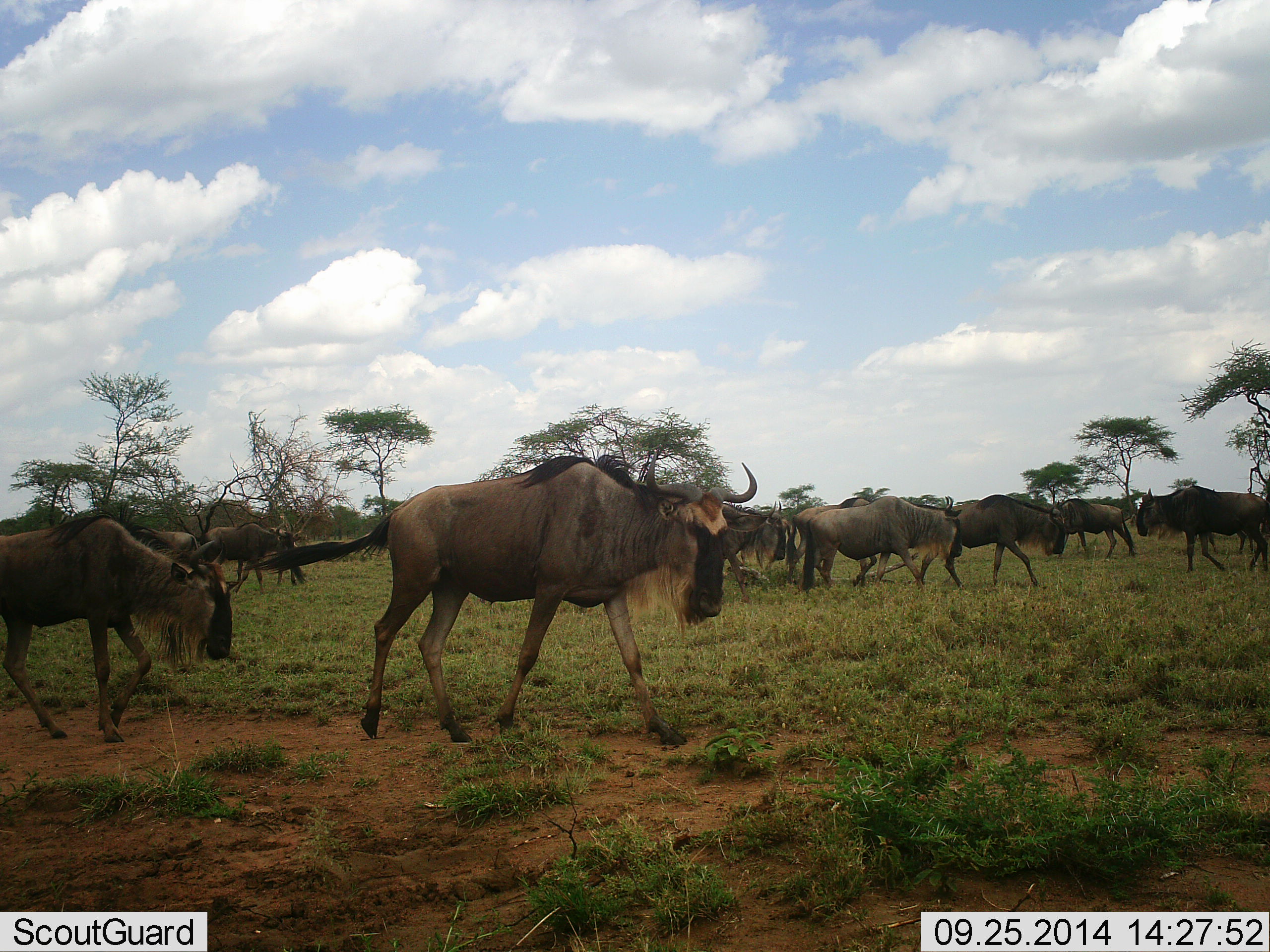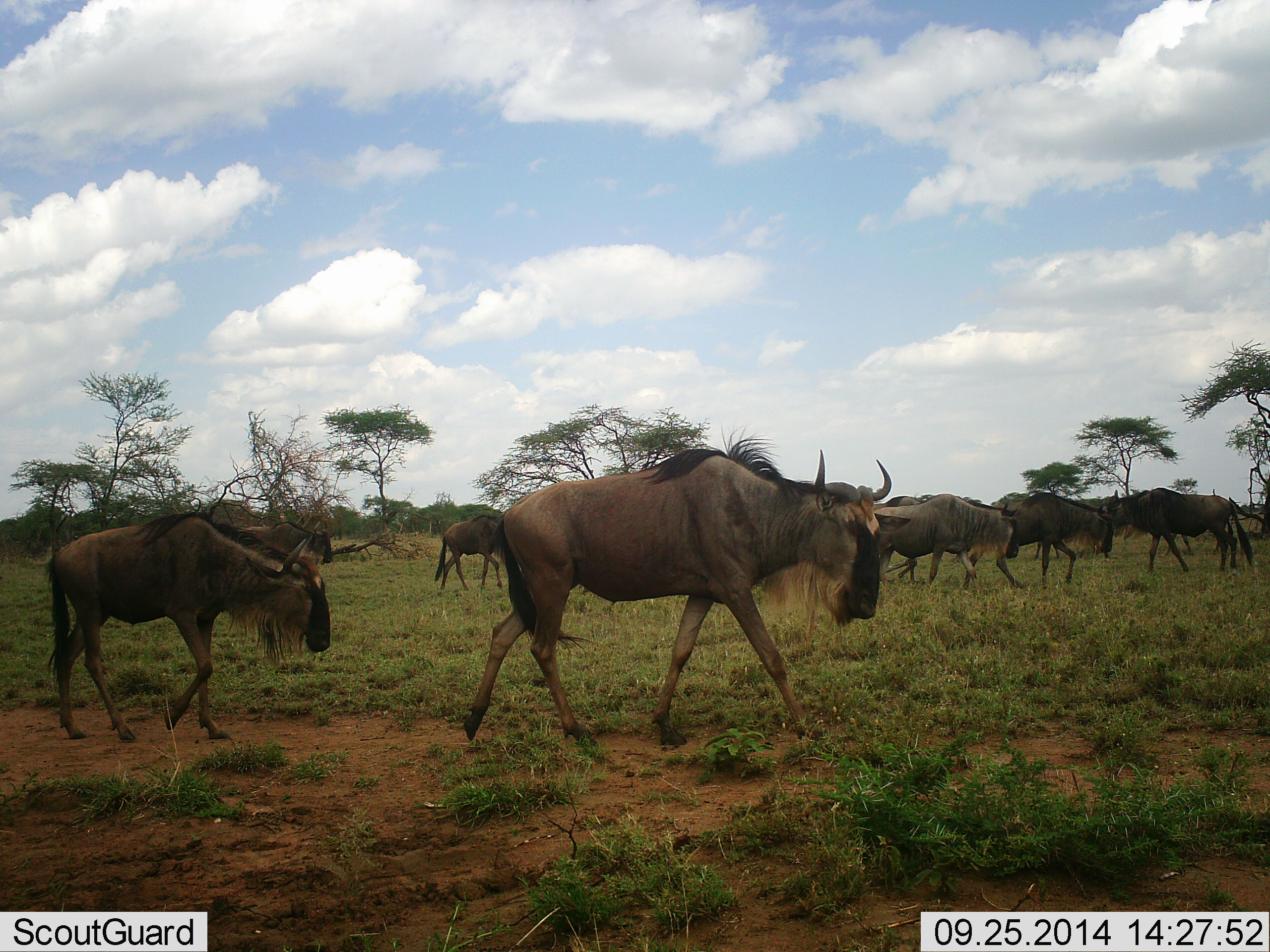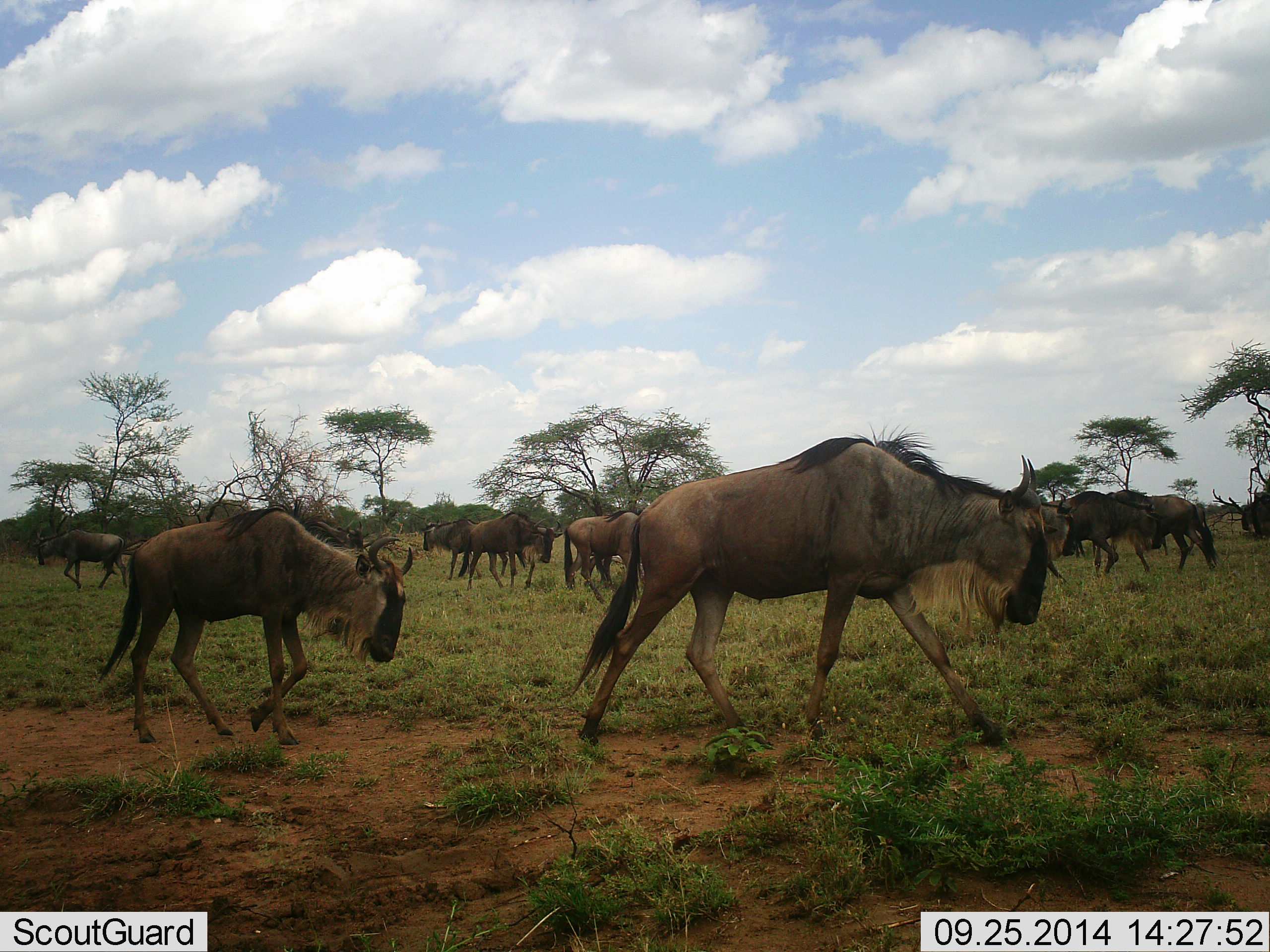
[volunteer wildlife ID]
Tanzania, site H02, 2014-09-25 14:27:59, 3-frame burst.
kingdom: Animalia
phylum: Chordata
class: Mammalia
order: Artiodactyla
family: Bovidae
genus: Connochaetes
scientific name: Connochaetes taurinus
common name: blue wildebeest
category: wildebeest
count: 11-50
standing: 10%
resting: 0%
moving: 90%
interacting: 0%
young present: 30%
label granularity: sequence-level